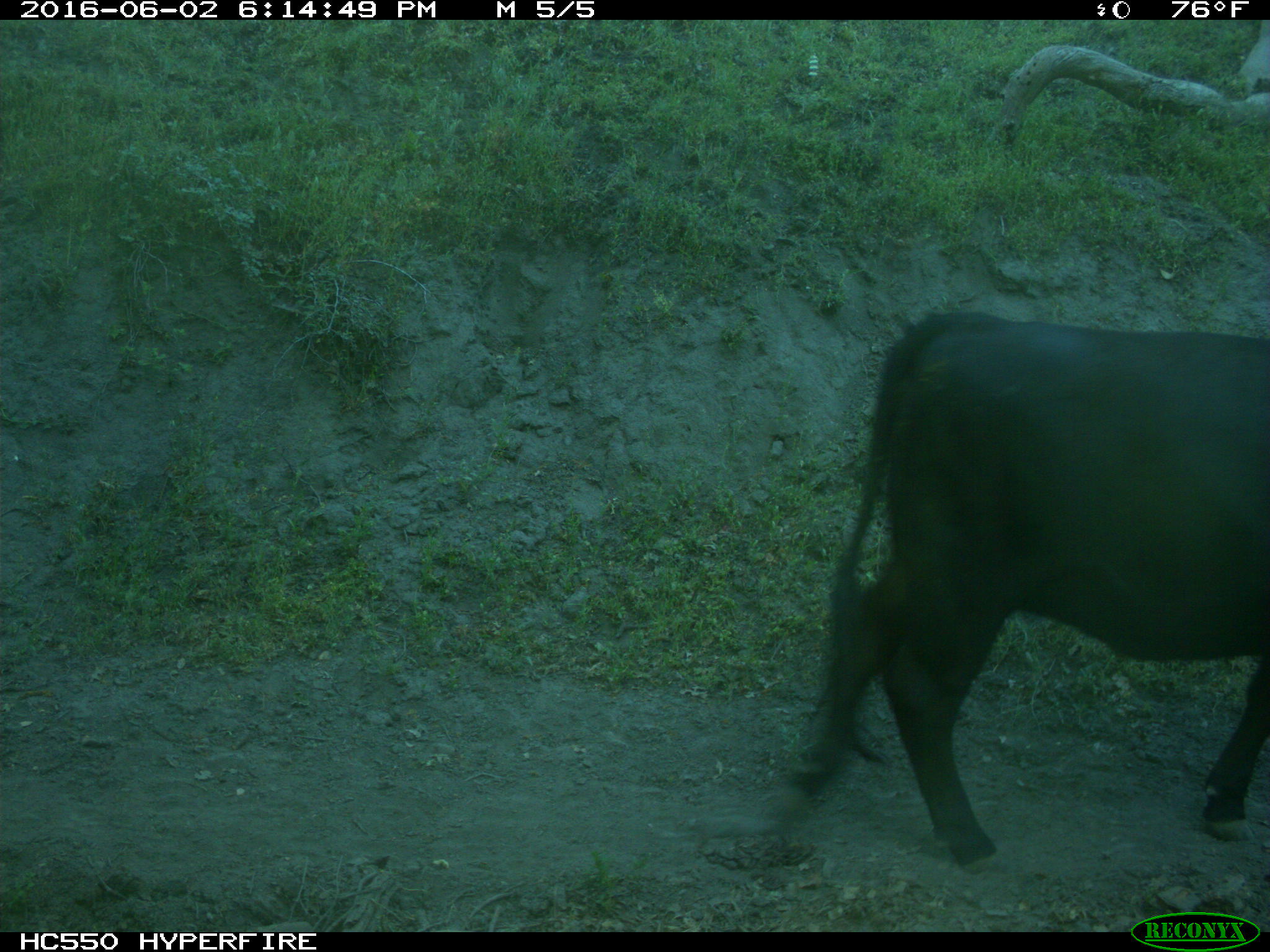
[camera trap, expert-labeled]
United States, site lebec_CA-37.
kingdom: Animalia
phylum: Chordata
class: Mammalia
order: Artiodactyla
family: Bovidae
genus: Bos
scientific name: Bos taurus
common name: domestic cow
Bos taurus (domestic cow).